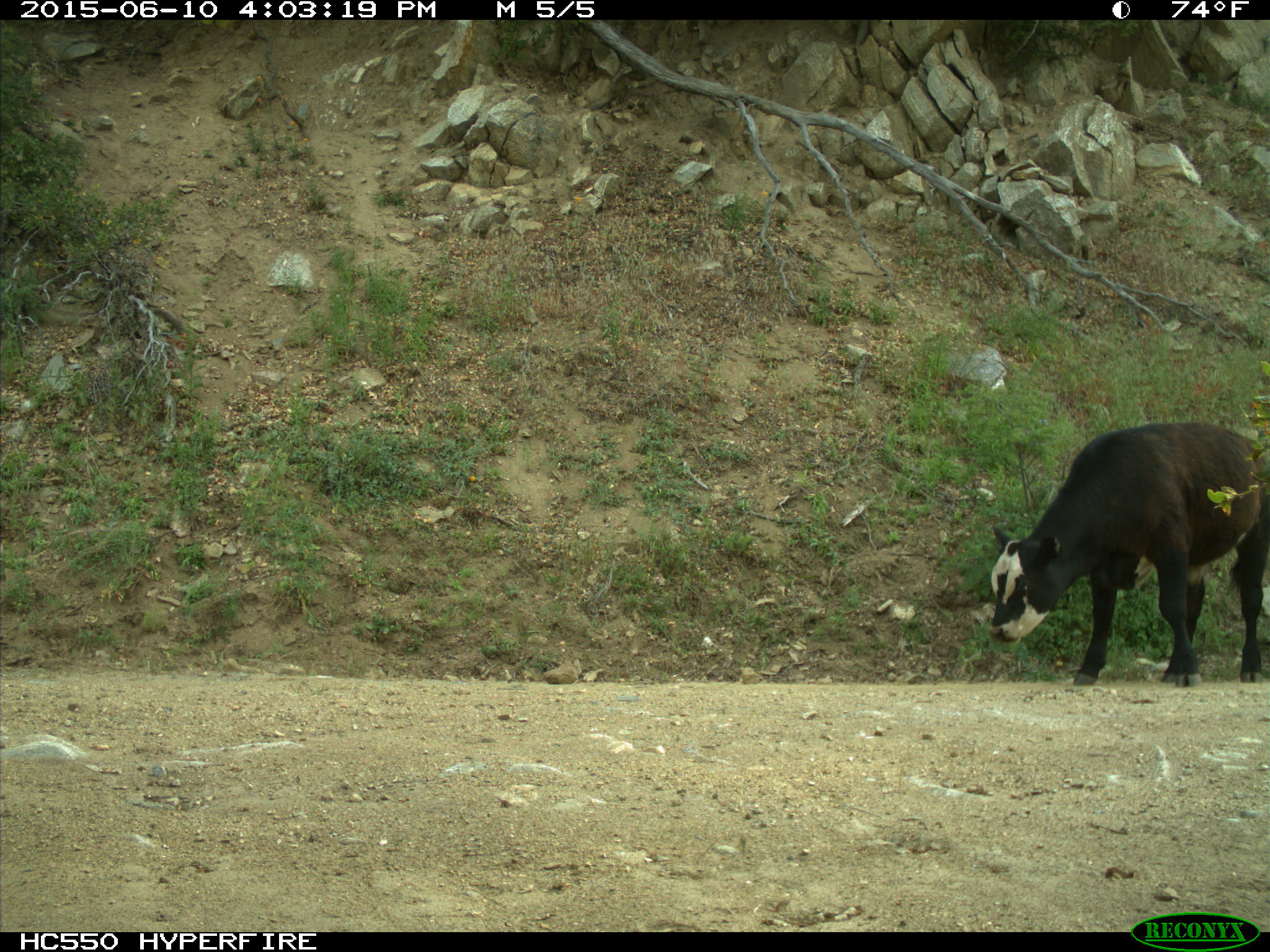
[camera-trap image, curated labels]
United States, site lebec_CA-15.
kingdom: Animalia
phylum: Chordata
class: Mammalia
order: Artiodactyla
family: Bovidae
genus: Bos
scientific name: Bos taurus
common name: domestic cow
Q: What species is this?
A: Bos taurus (domestic cow).